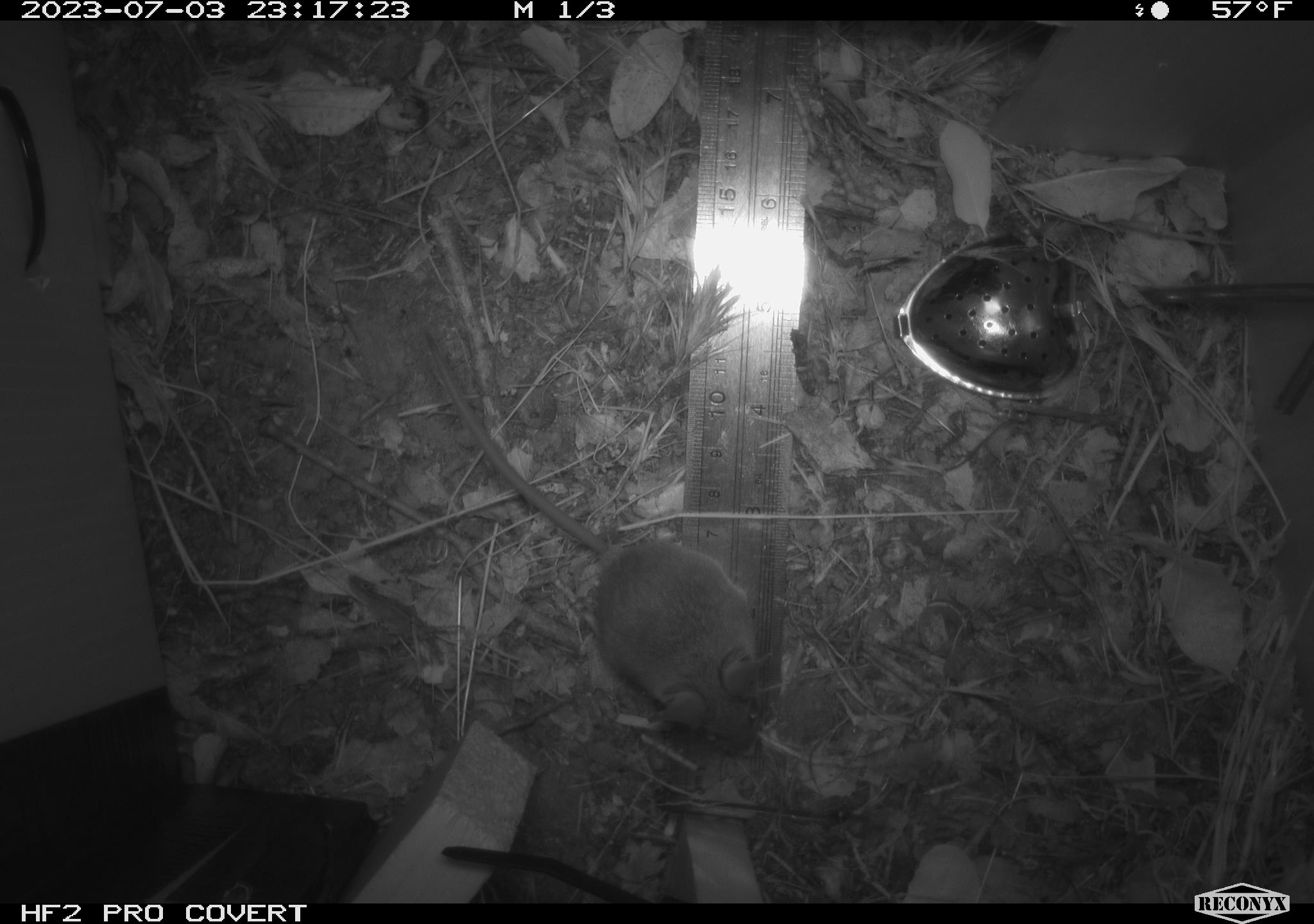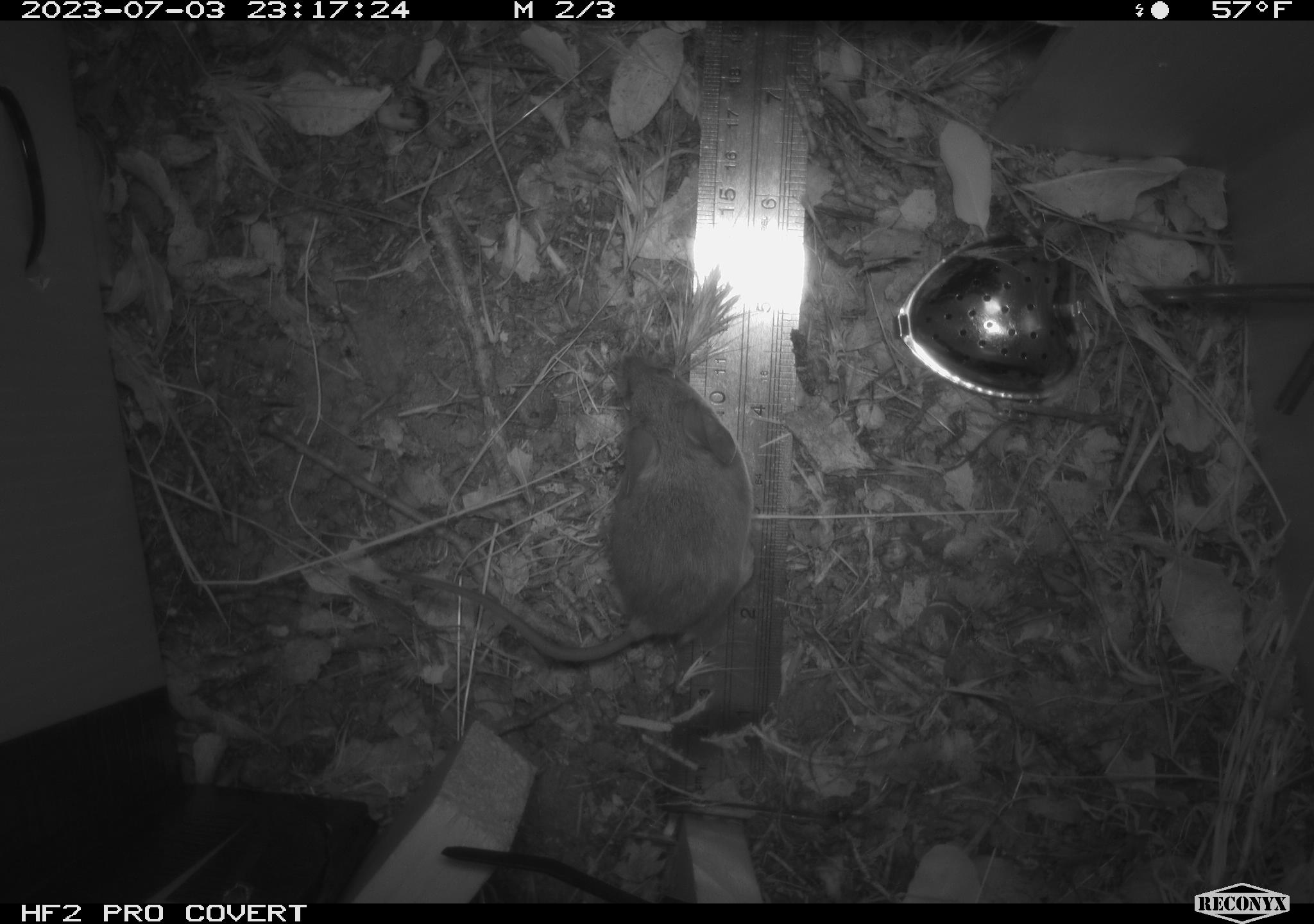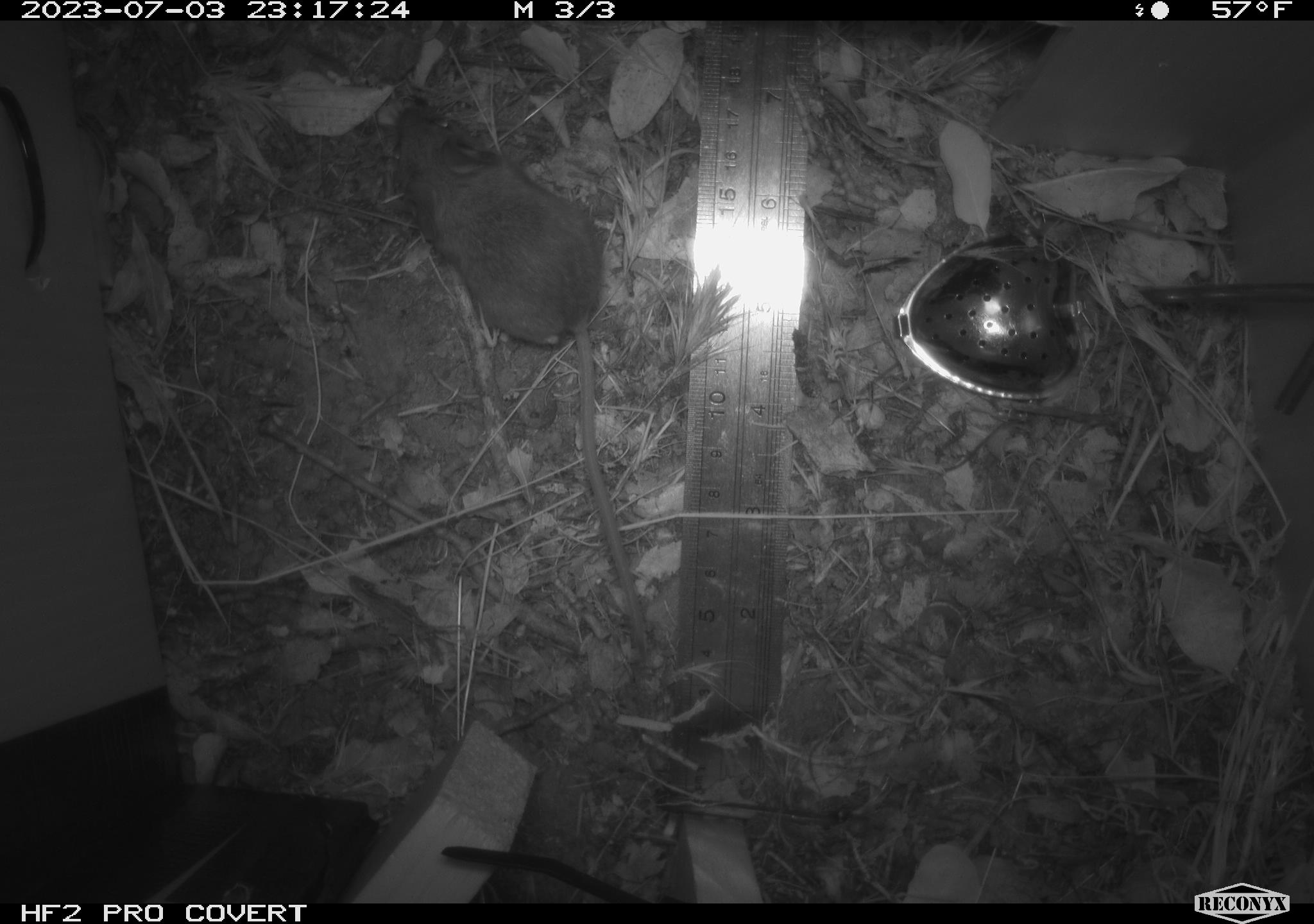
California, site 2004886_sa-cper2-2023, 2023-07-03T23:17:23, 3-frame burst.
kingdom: Animalia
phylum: Chordata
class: Mammalia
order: Rodentia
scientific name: Rodentia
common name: mouse species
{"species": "mouse species (Rodentia)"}